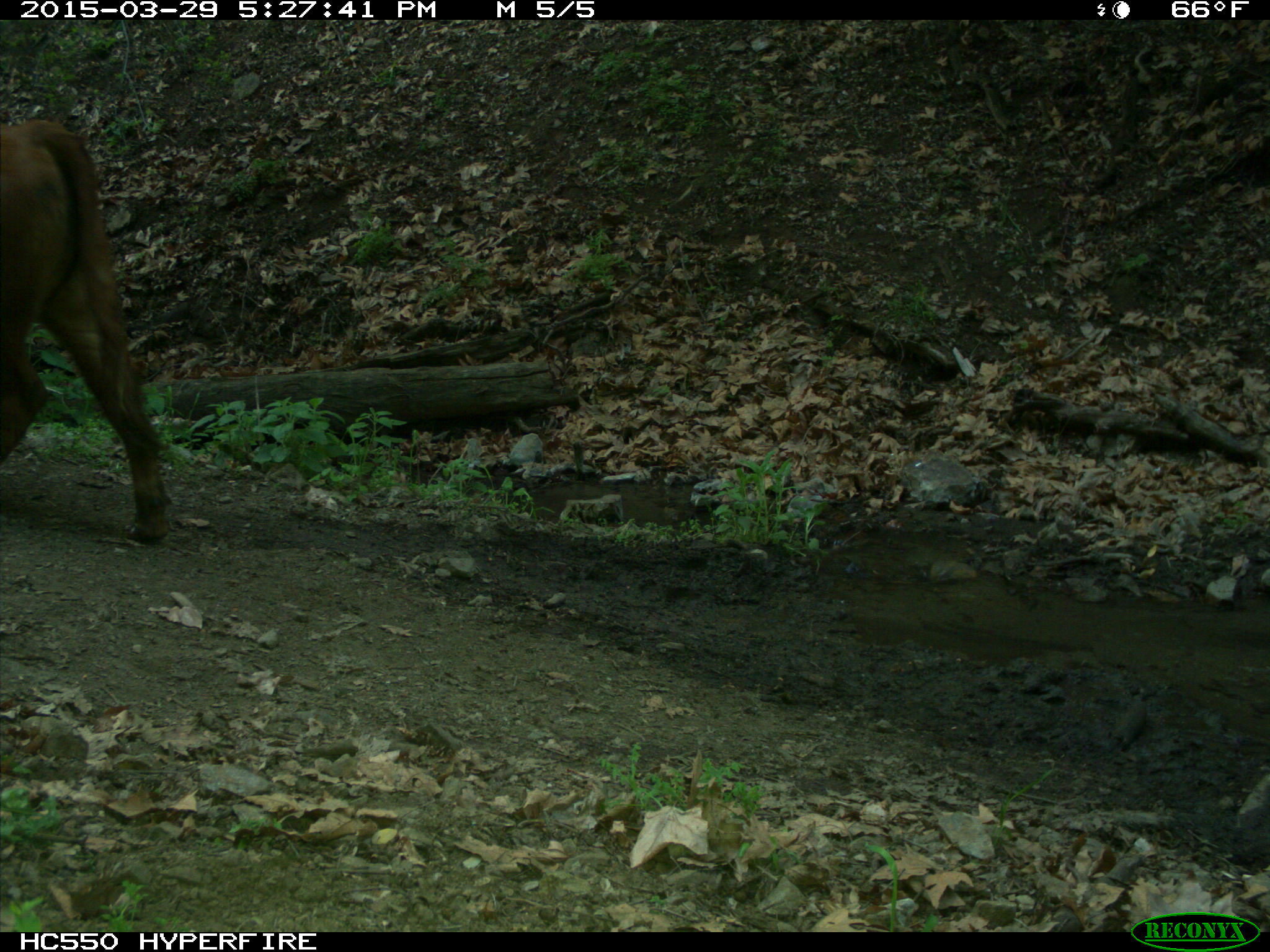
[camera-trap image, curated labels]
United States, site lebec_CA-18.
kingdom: Animalia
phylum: Chordata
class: Mammalia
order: Artiodactyla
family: Bovidae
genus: Bos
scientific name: Bos taurus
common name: domestic cow